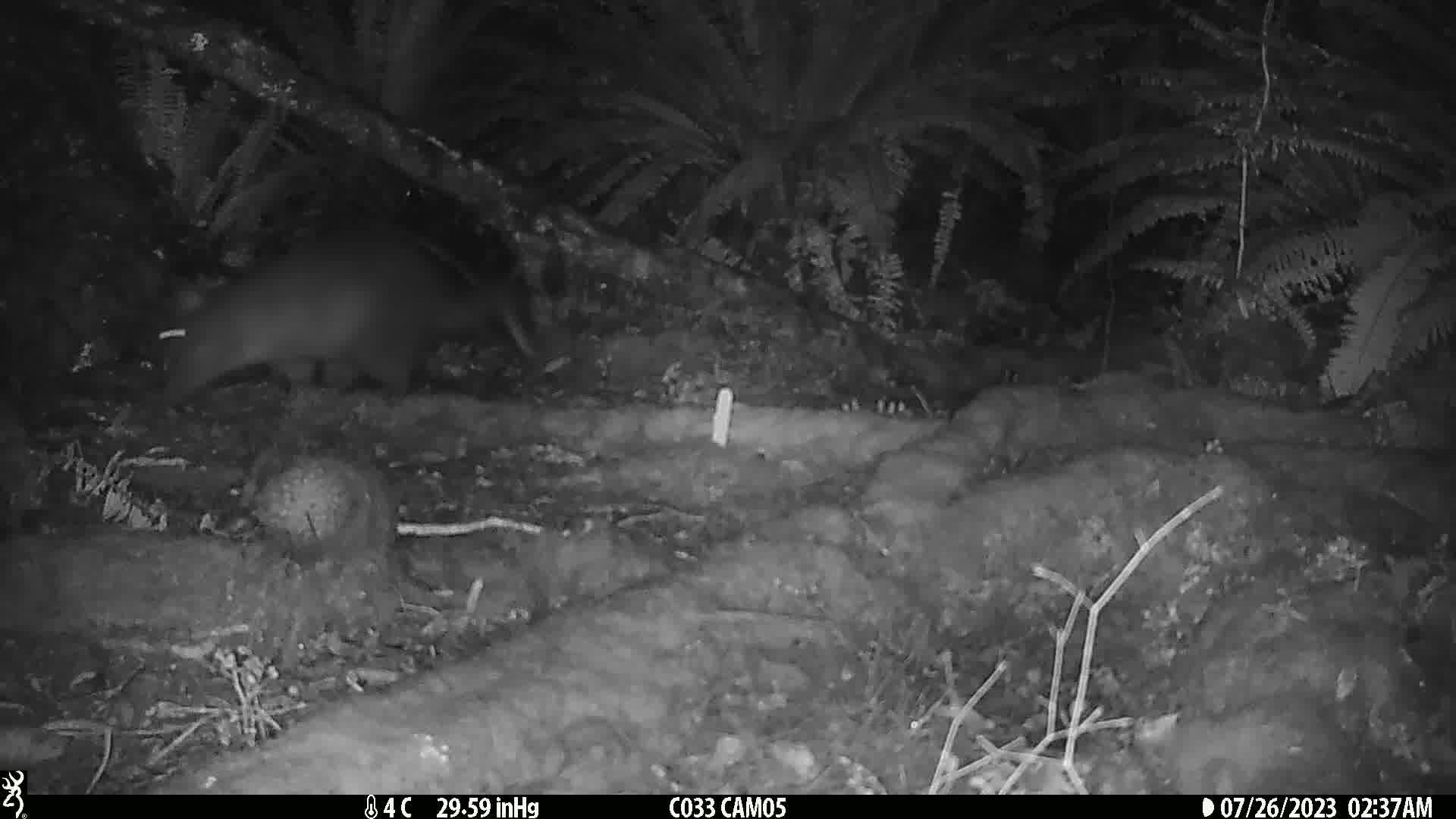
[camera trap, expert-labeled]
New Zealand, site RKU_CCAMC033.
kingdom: Animalia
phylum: Chordata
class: Mammalia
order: Diprotodontia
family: Phalangeridae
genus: Trichosurus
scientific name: Trichosurus vulpecula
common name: common brushtail possum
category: possum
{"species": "possum (common brushtail possum) (Trichosurus vulpecula)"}